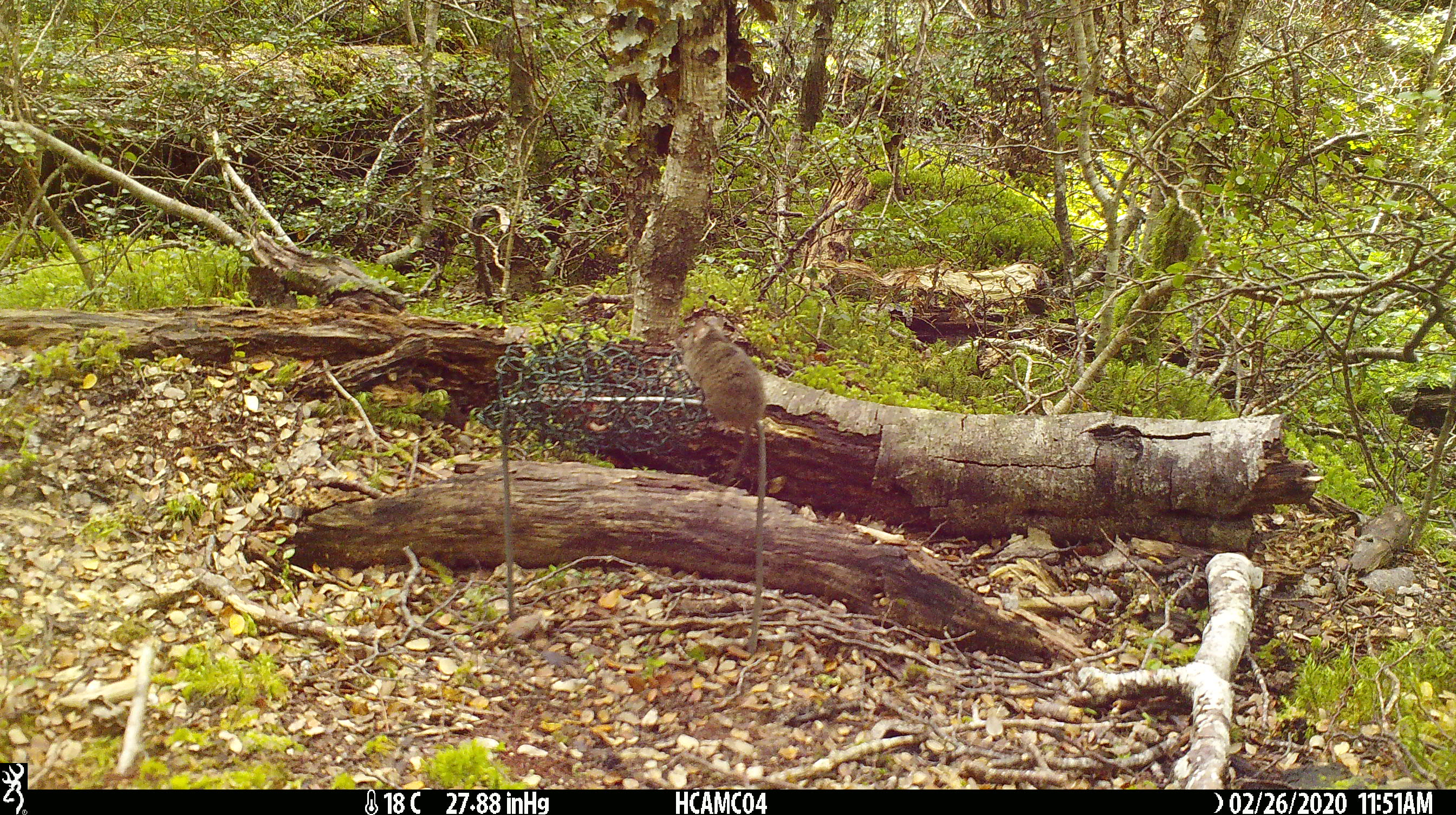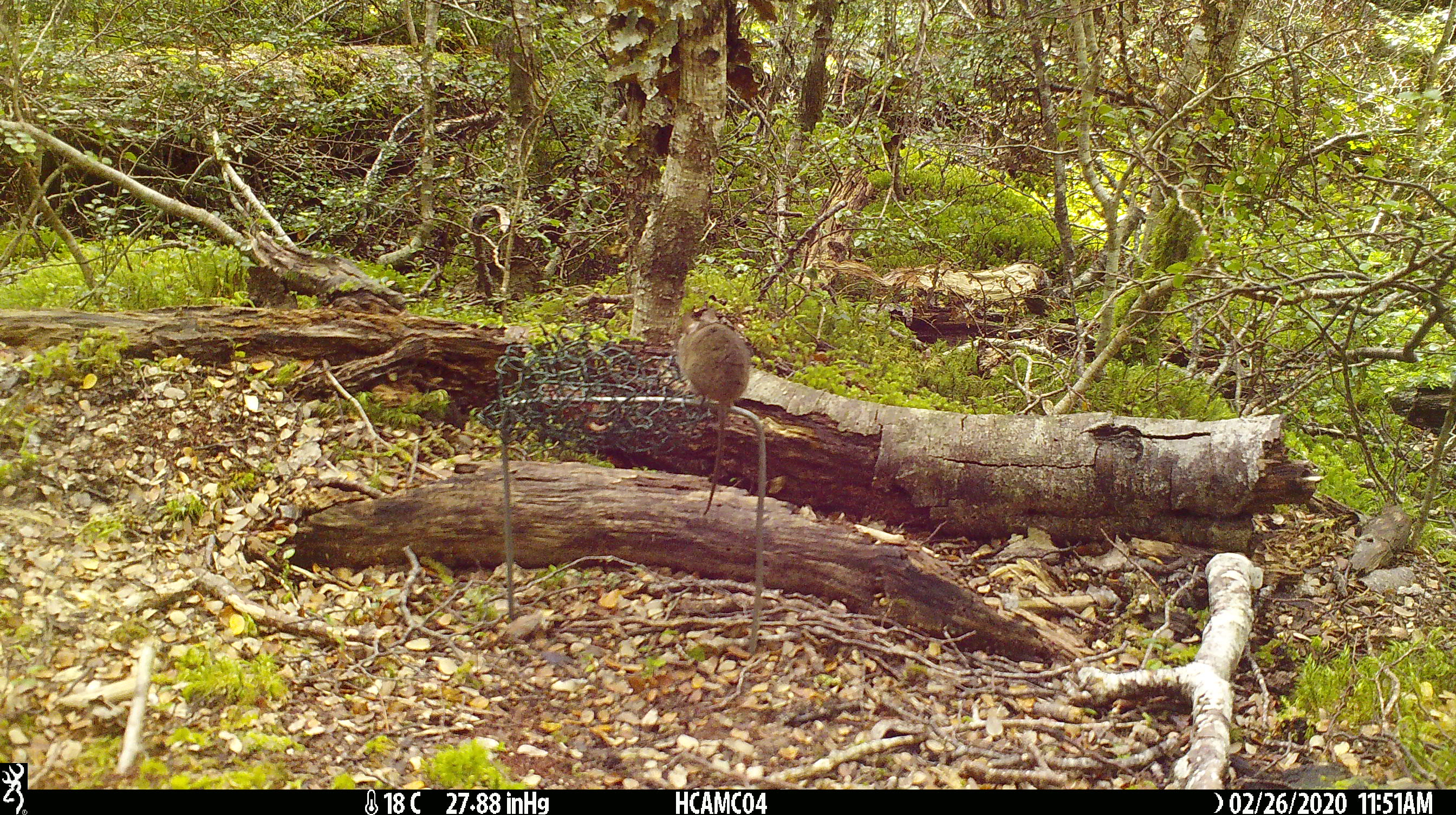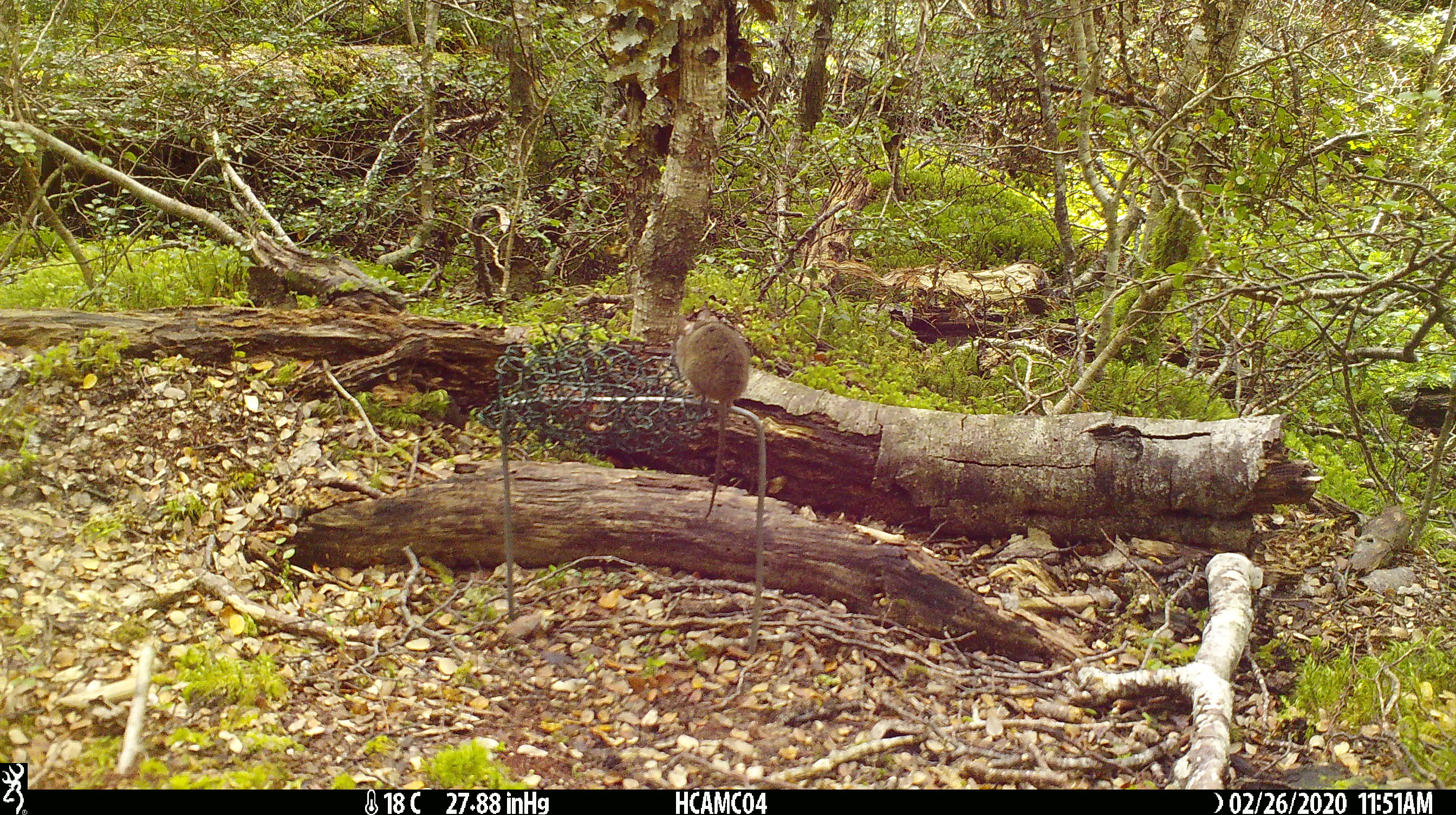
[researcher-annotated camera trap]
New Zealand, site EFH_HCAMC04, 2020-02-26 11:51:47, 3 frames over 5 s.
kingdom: Animalia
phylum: Chordata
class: Mammalia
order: Rodentia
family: Muridae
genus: Mus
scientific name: Mus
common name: mouse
Mouse (Mus).